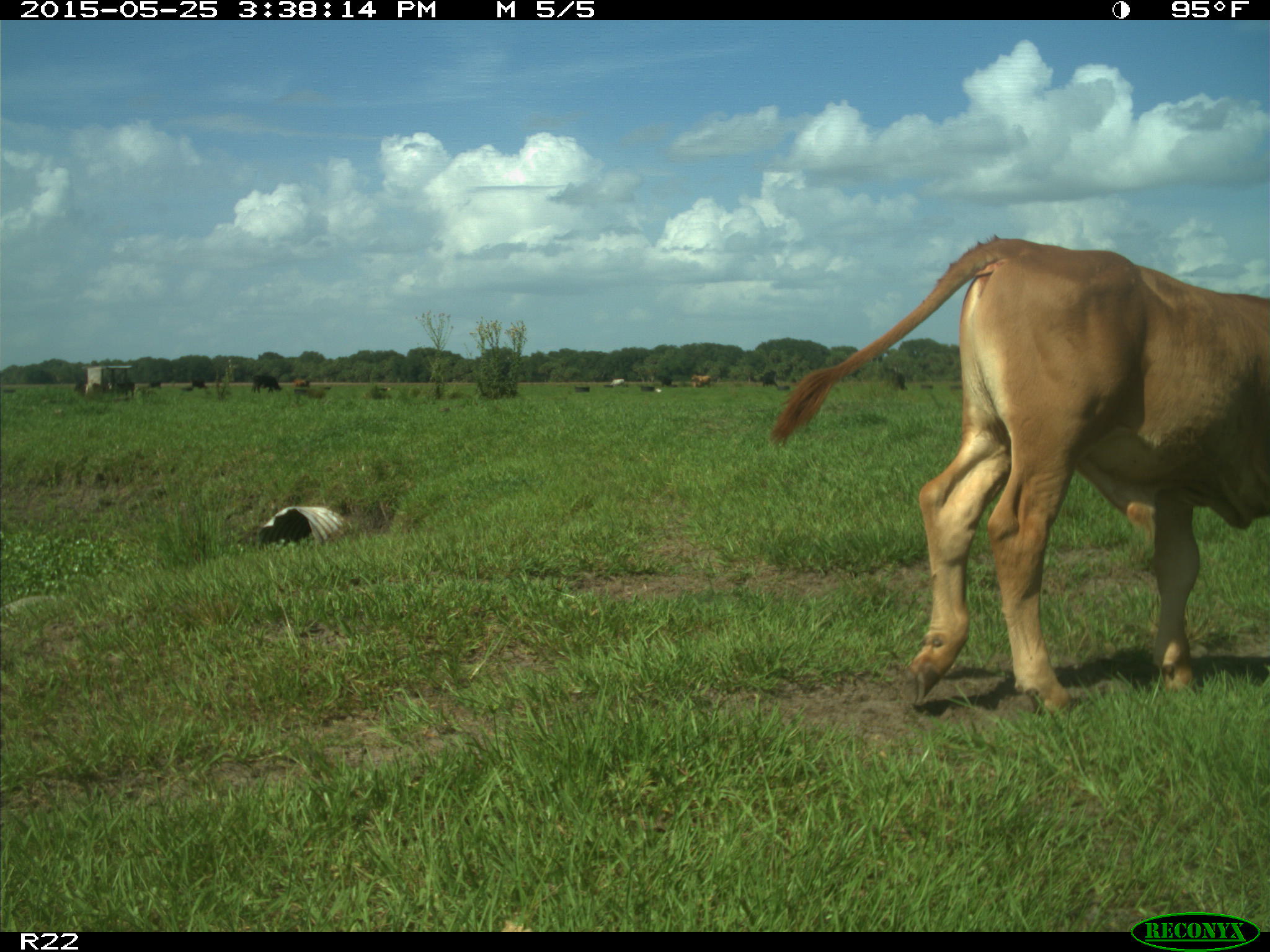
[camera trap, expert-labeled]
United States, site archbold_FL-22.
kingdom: Animalia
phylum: Chordata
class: Mammalia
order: Artiodactyla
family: Bovidae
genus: Bos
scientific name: Bos taurus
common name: domestic cow